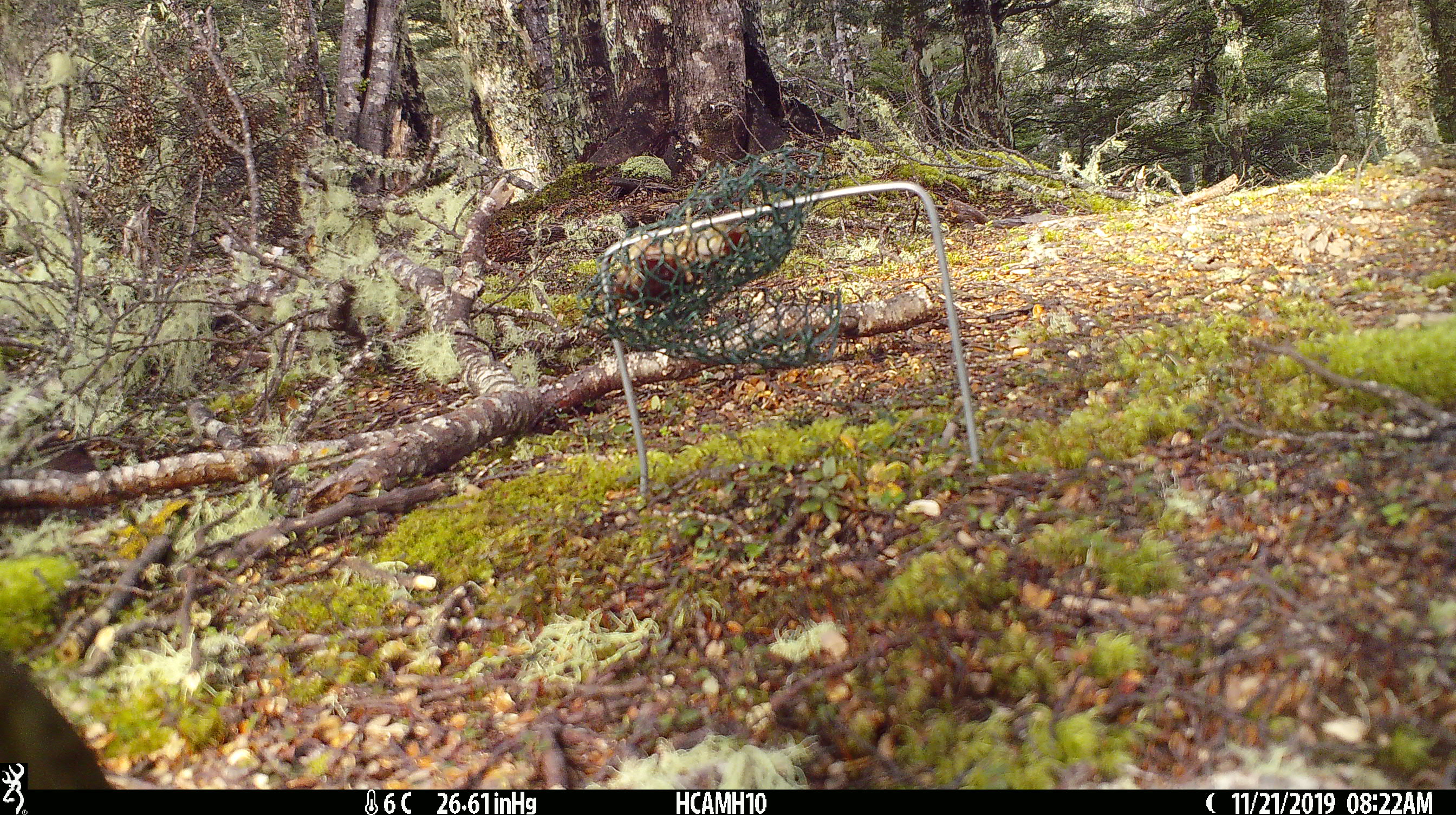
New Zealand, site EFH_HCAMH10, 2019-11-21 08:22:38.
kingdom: Animalia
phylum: Chordata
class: Aves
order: Psittaciformes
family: Strigopidae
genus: Nestor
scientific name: Nestor notabilis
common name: kea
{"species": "kea (Nestor notabilis)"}